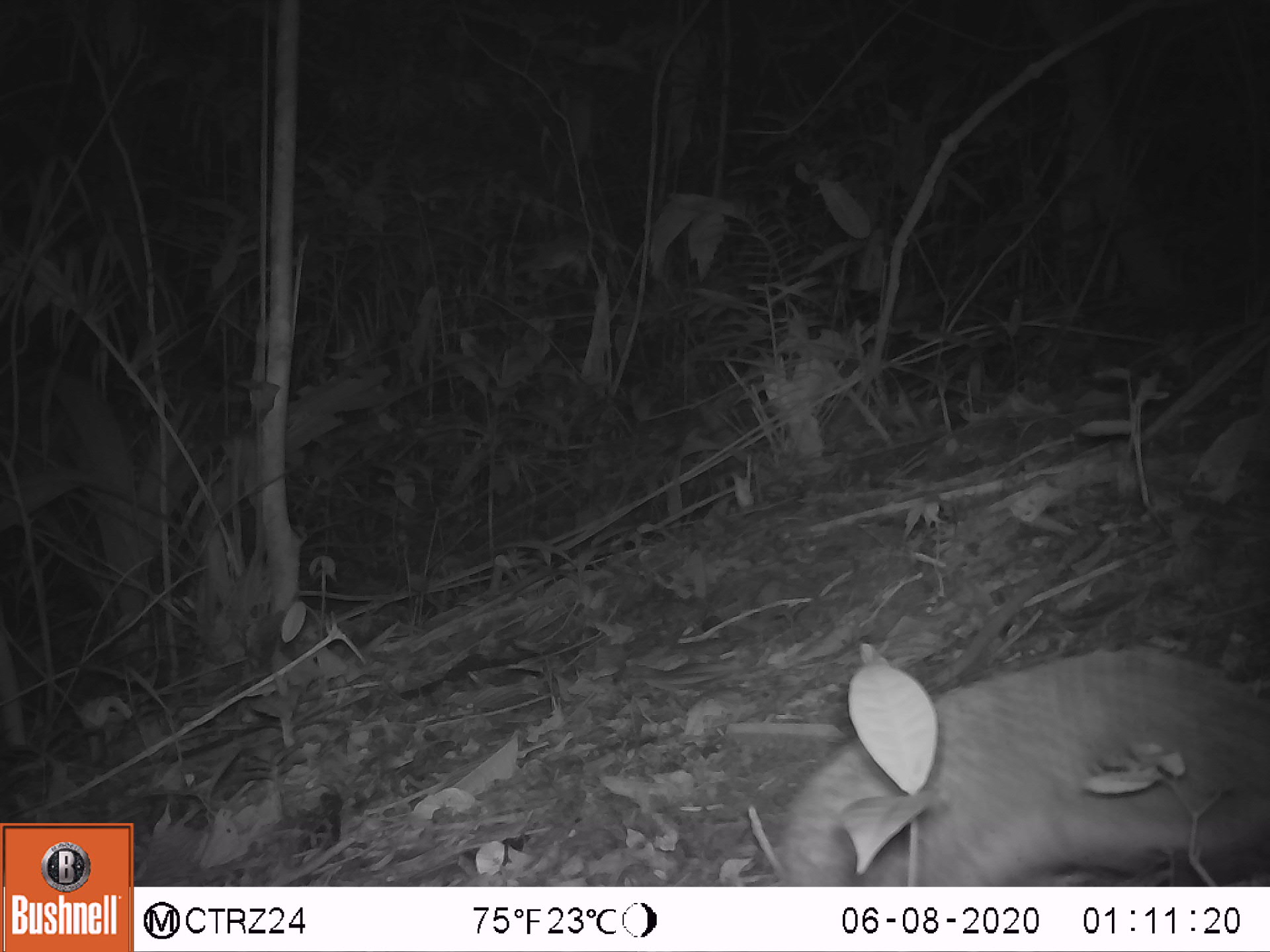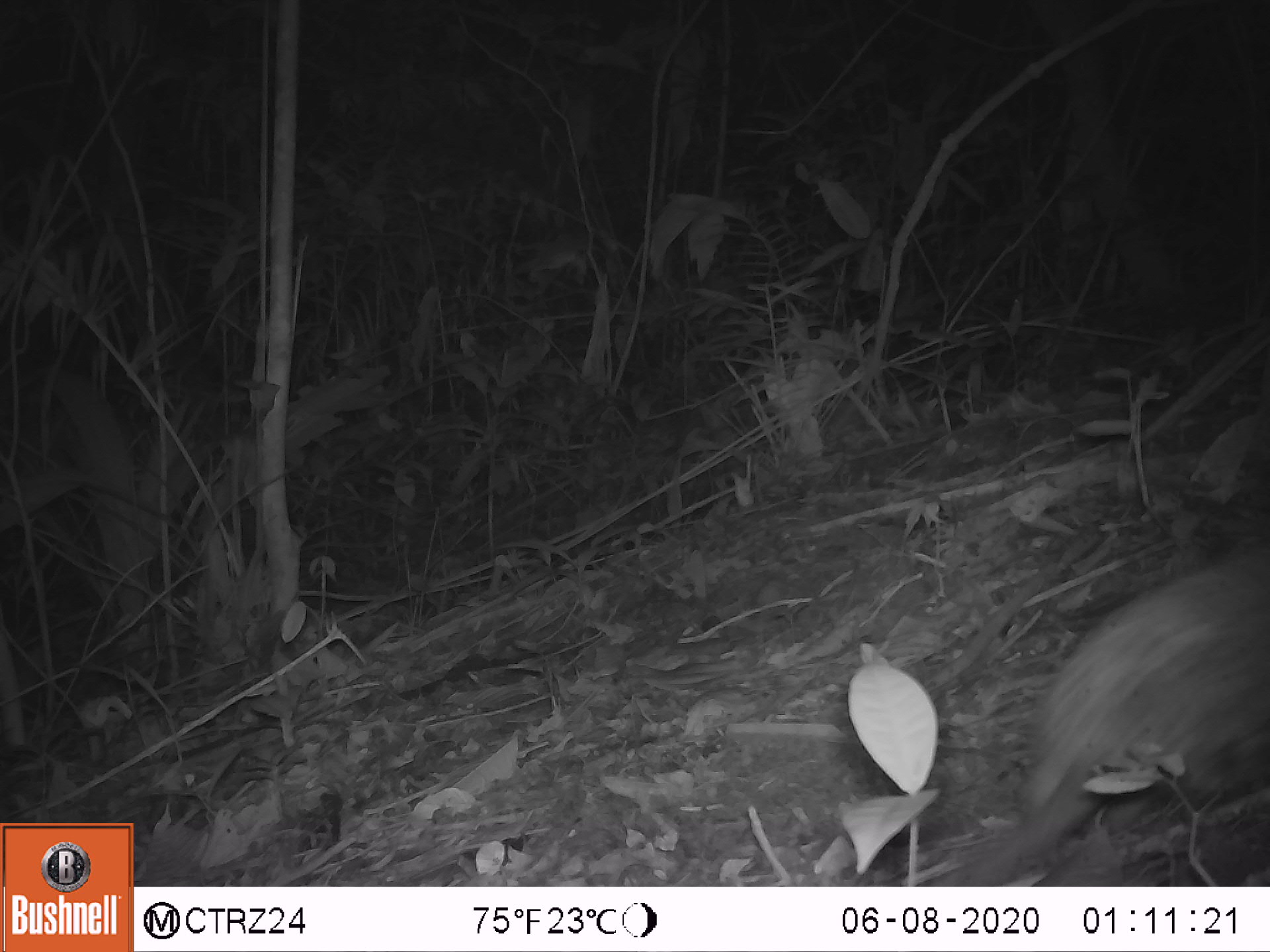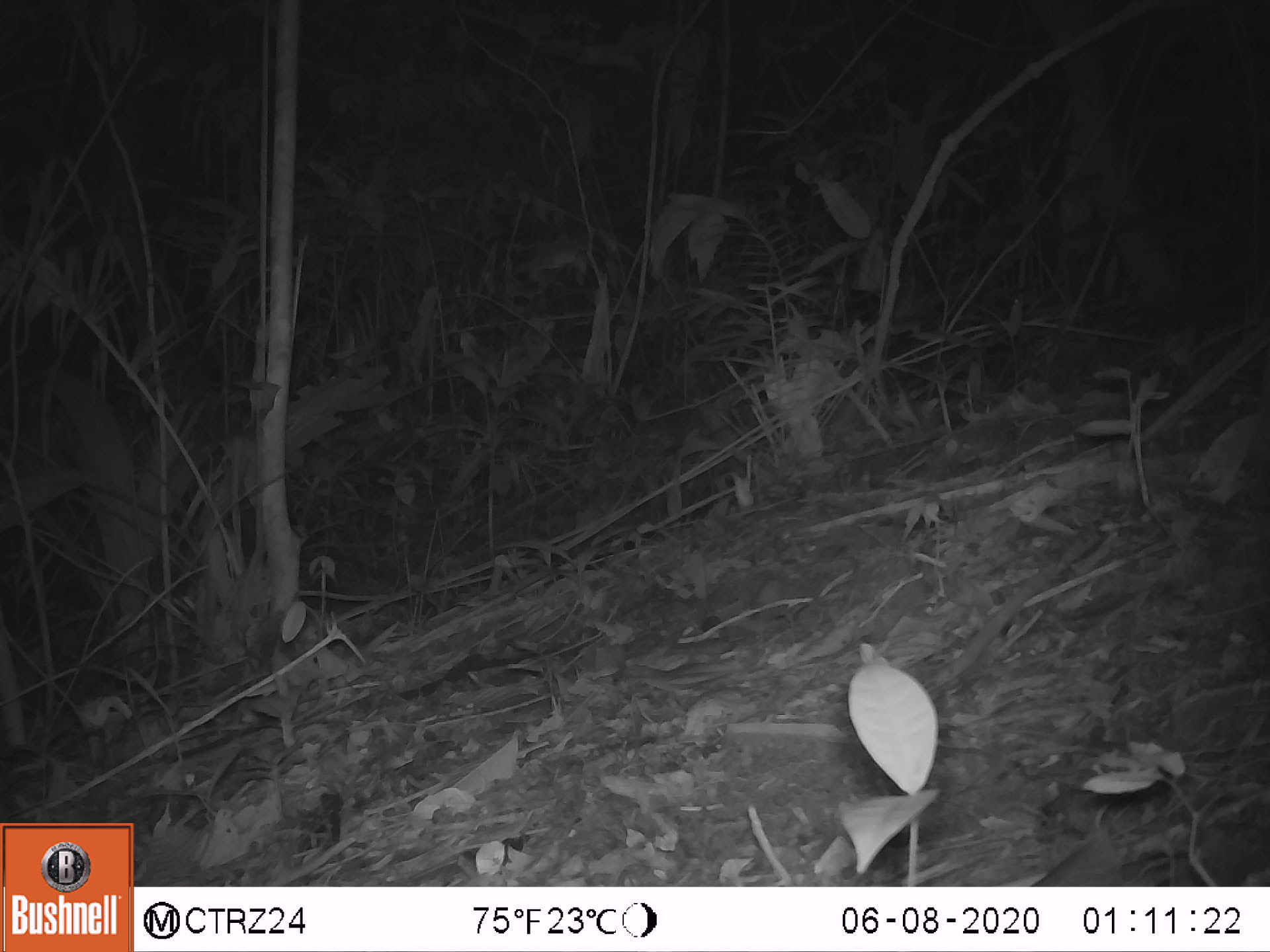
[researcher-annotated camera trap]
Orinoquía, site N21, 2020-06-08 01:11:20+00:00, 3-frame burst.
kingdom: Animalia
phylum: Chordata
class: Mammalia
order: Cingulata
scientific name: Cingulata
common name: armadillo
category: unknown armadillo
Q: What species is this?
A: Unknown armadillo (armadillo) (Cingulata).